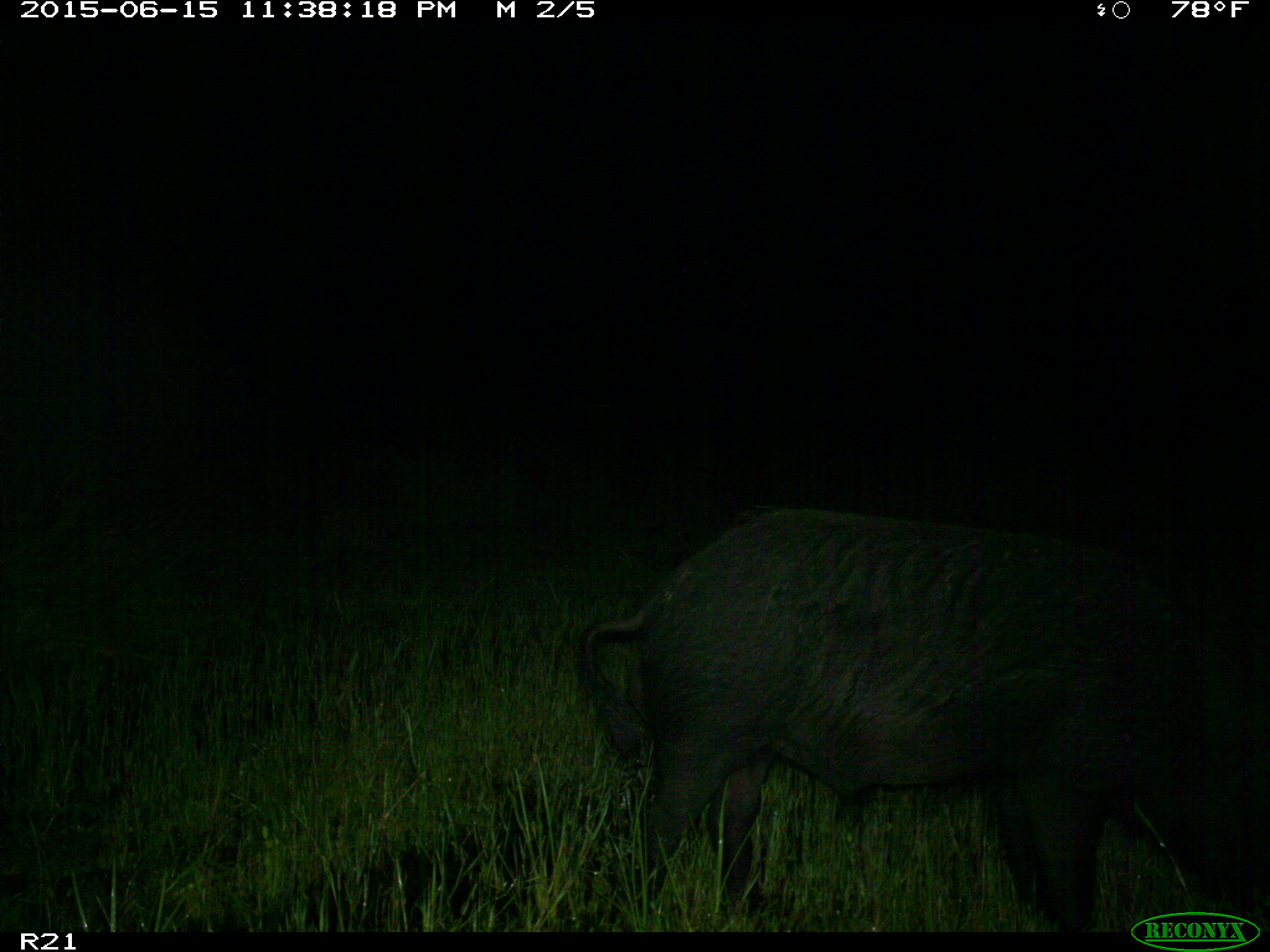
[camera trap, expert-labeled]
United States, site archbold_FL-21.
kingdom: Animalia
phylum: Chordata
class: Mammalia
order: Artiodactyla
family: Suidae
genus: Sus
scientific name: Sus scrofa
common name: wild boar